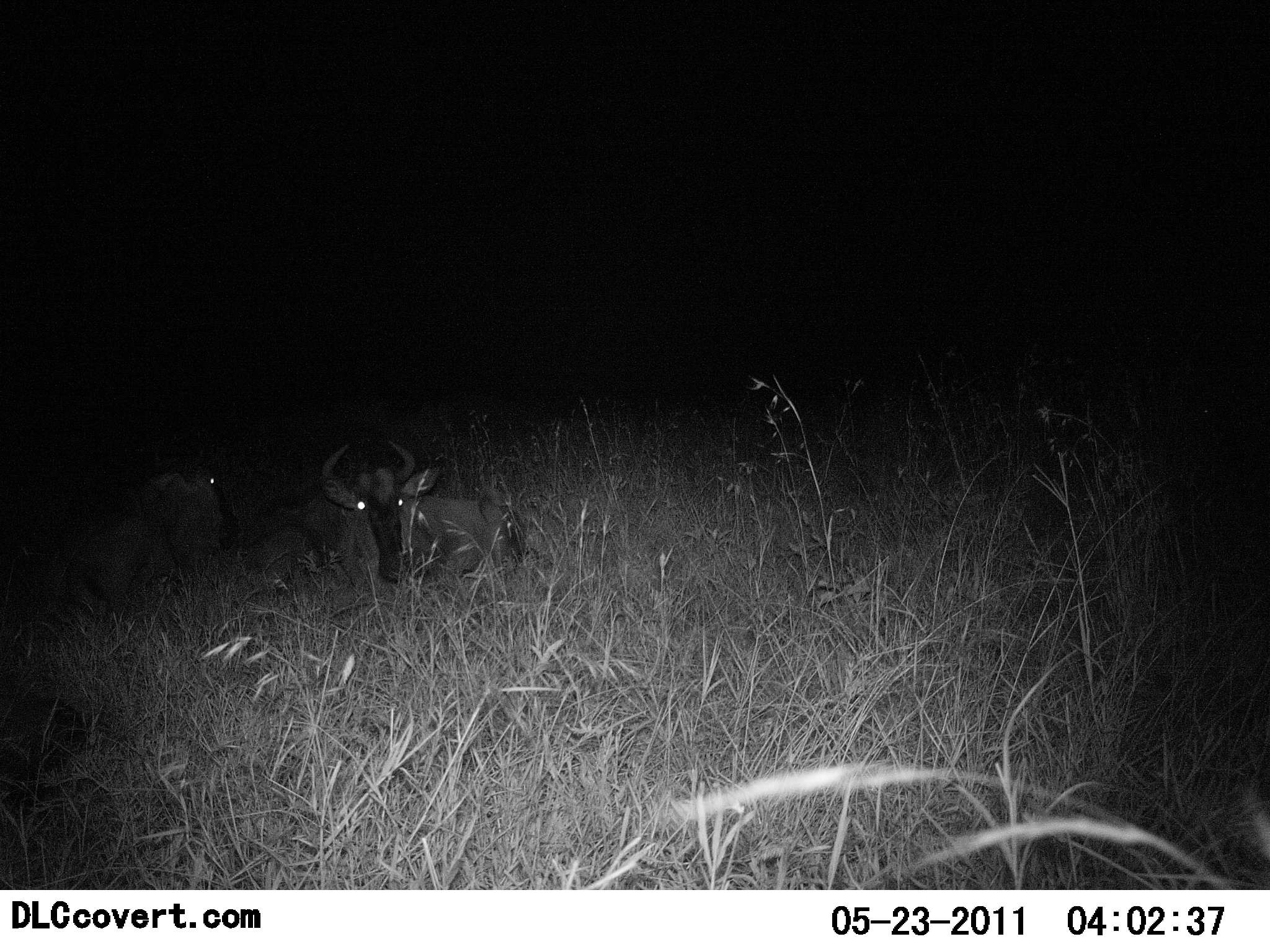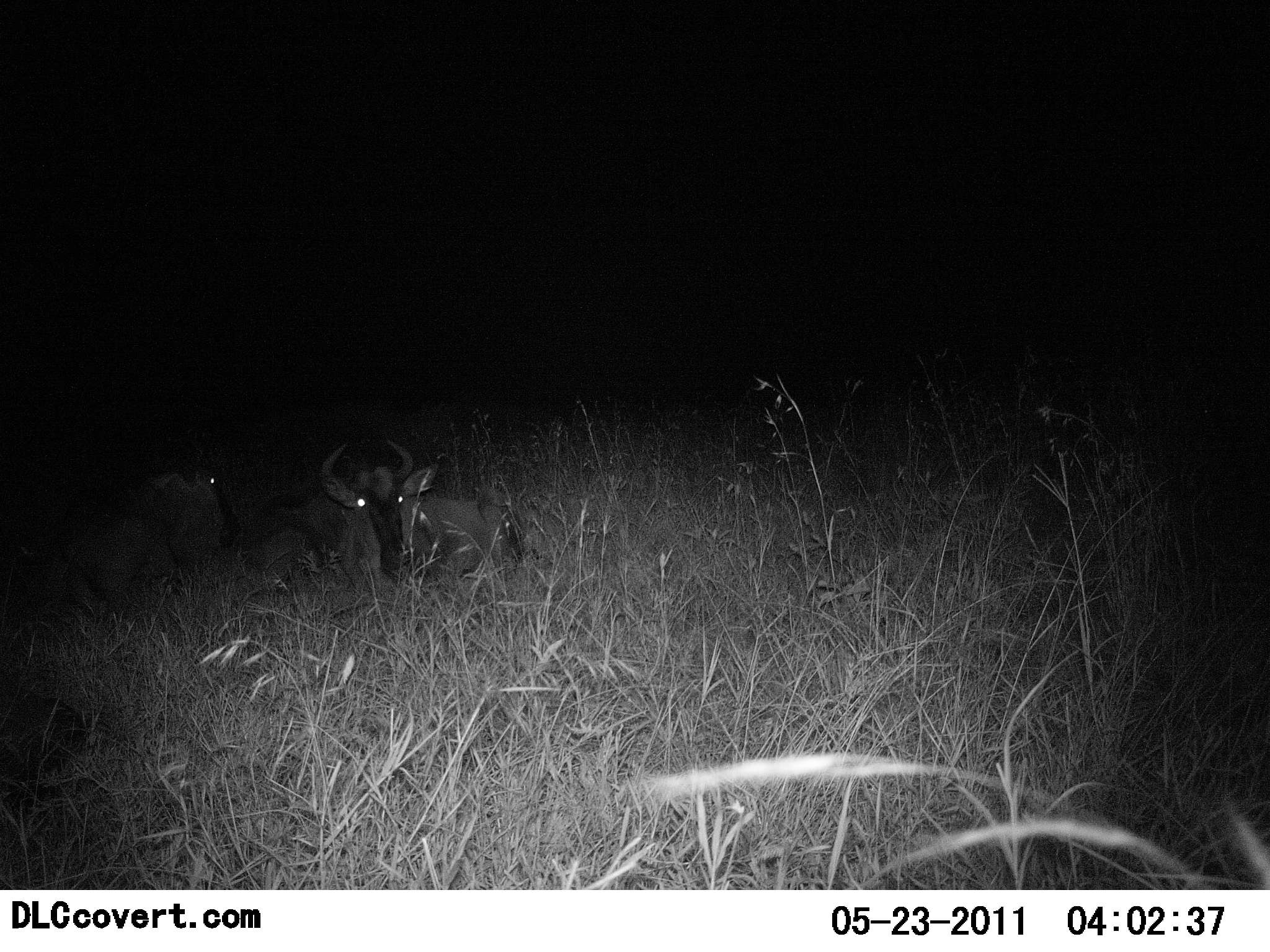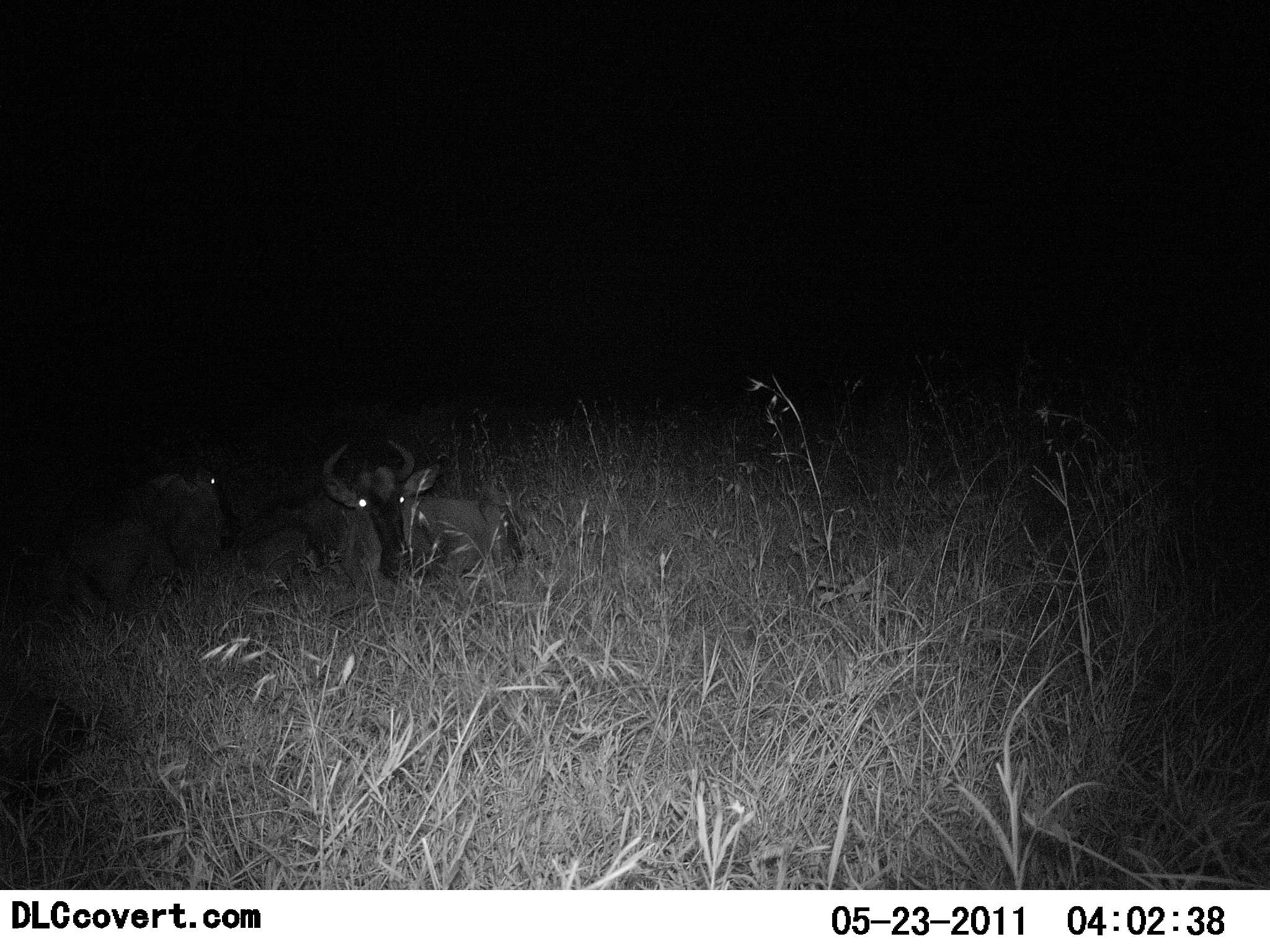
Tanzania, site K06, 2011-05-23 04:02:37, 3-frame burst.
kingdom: Animalia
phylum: Chordata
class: Mammalia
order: Artiodactyla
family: Bovidae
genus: Connochaetes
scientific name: Connochaetes taurinus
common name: blue wildebeest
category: wildebeest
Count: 2.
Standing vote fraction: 0%.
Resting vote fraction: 100%.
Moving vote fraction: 0%.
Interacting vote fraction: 0%.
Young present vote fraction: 0%.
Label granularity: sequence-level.